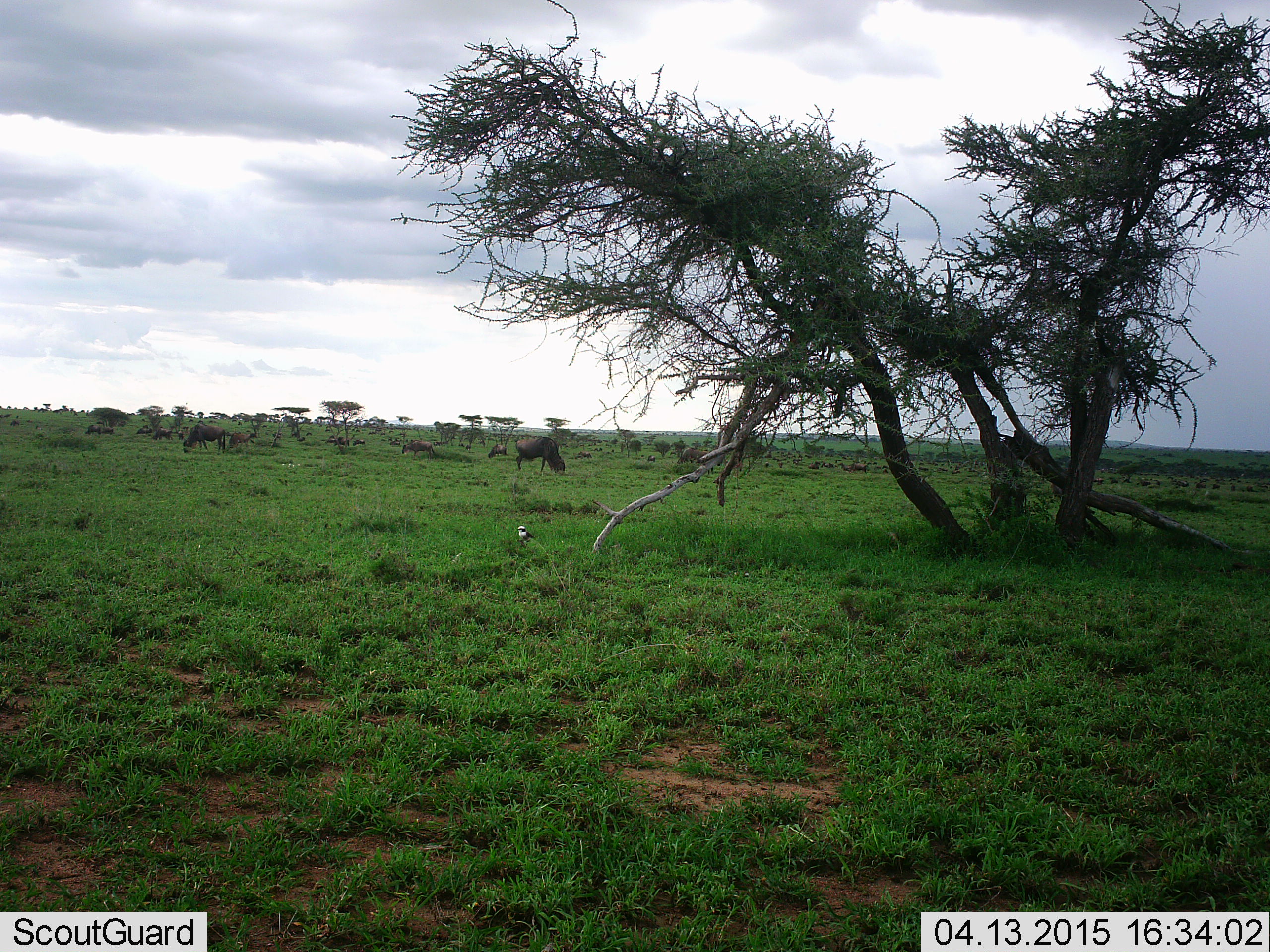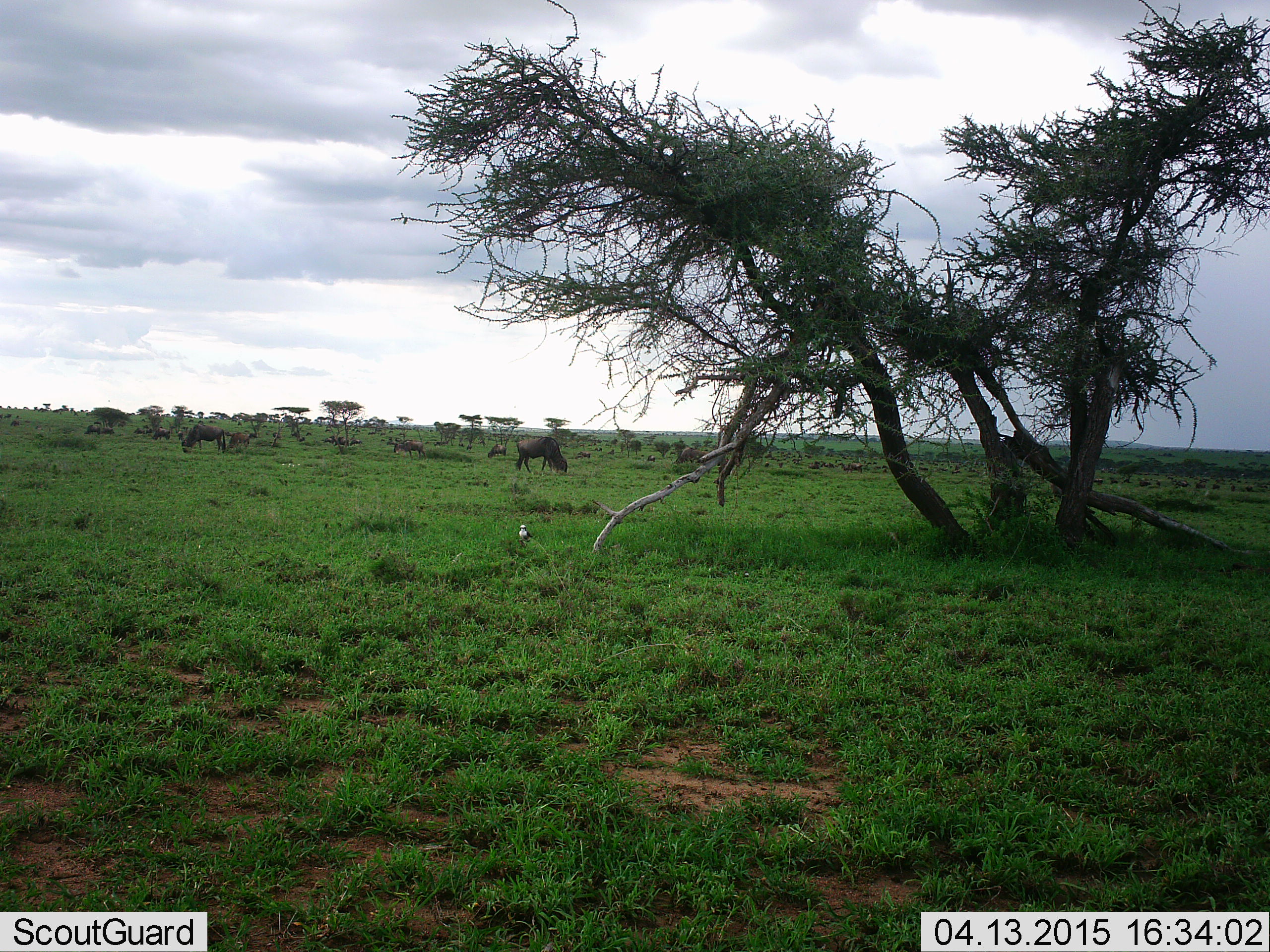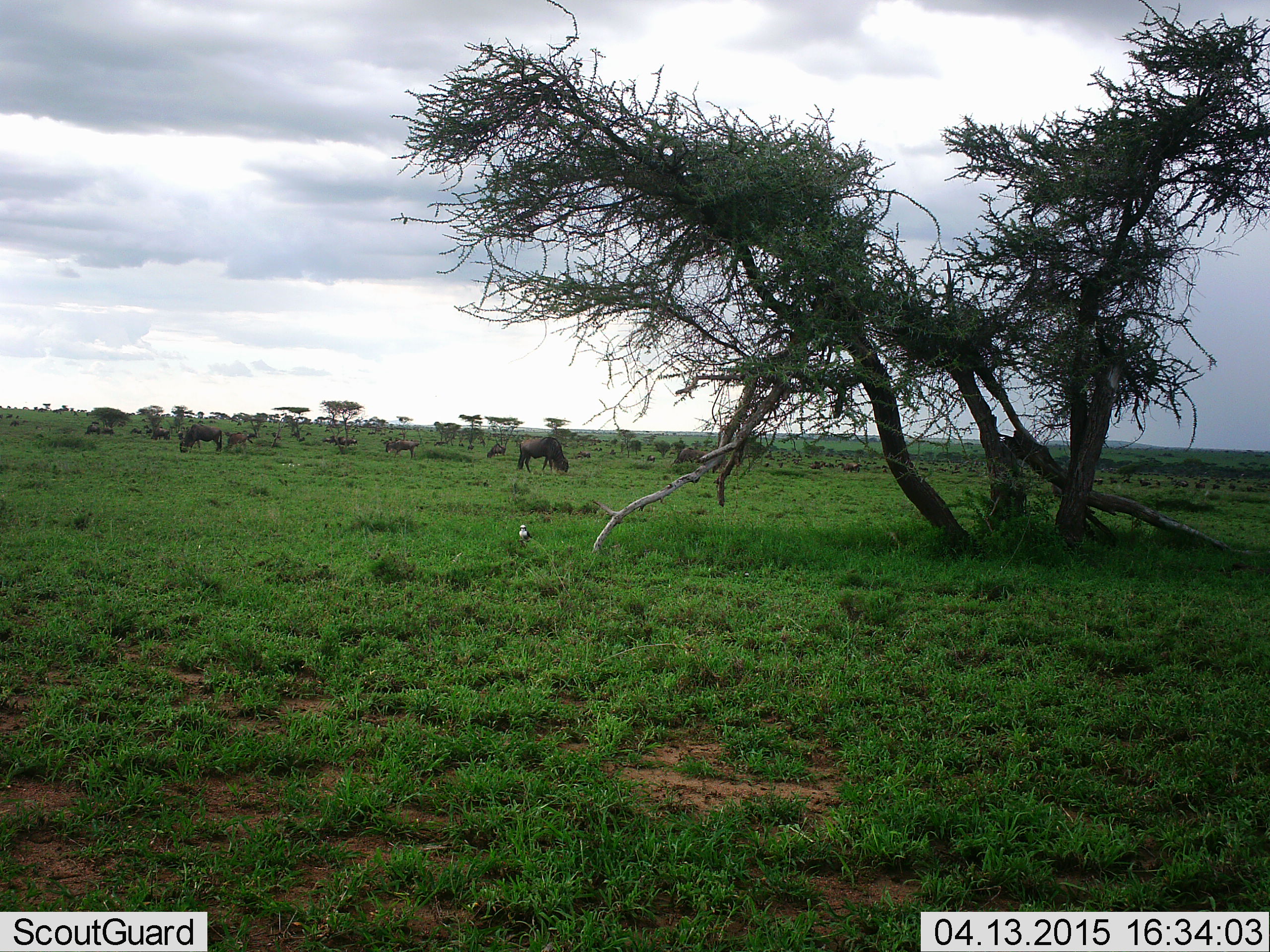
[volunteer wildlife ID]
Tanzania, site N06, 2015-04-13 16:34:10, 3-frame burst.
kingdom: Animalia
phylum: Chordata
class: Mammalia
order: Artiodactyla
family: Bovidae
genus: Connochaetes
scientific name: Connochaetes taurinus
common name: blue wildebeest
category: wildebeest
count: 11-50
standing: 8%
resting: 8%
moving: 42%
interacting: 0%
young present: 0%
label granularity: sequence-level